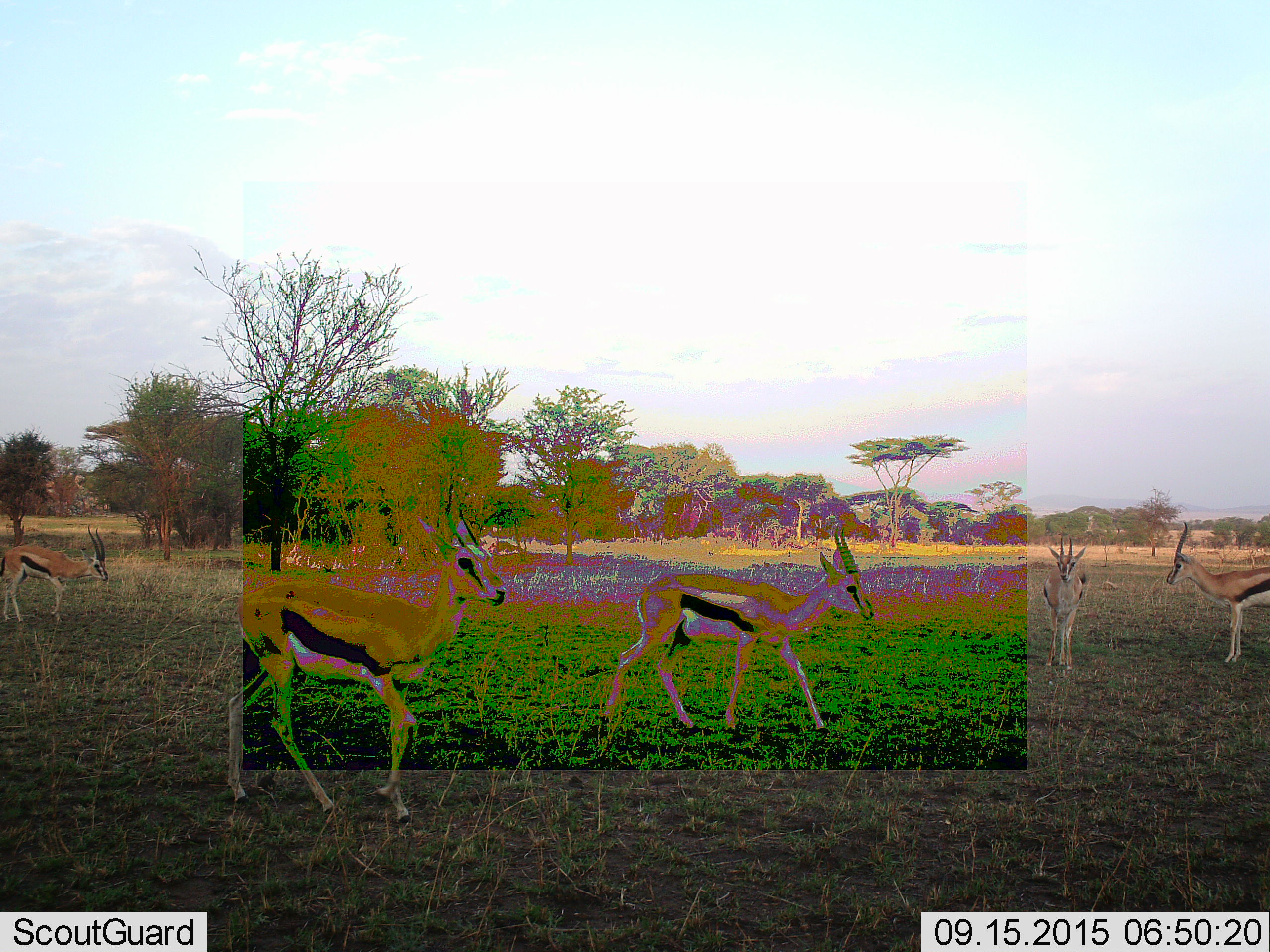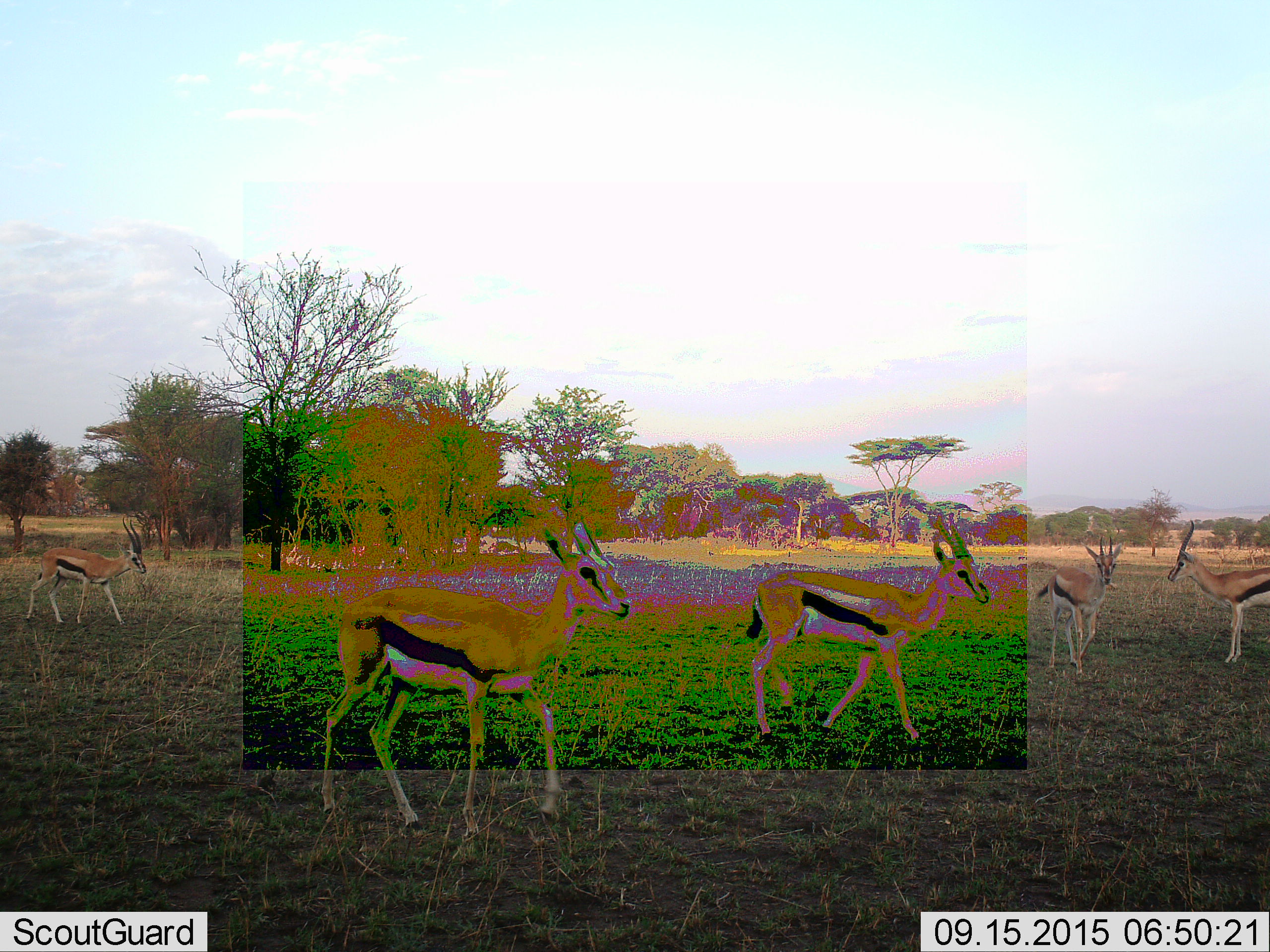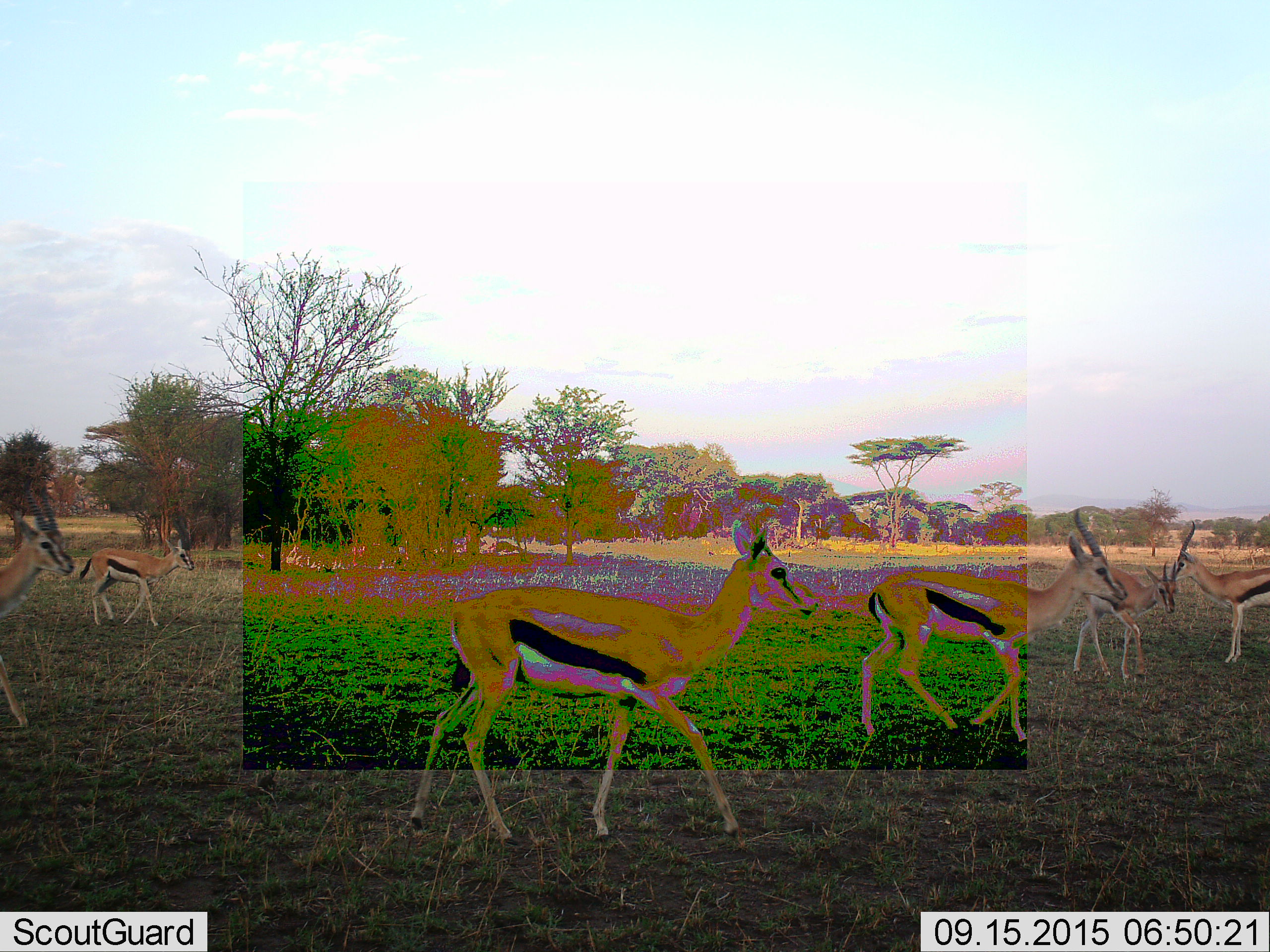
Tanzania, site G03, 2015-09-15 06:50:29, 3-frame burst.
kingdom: Animalia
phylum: Chordata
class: Mammalia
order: Artiodactyla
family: Bovidae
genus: Eudorcas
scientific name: Eudorcas thomsonii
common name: thomson's gazelle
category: gazellethomsons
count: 6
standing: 67%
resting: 0%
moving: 93%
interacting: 0%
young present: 0%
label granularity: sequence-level